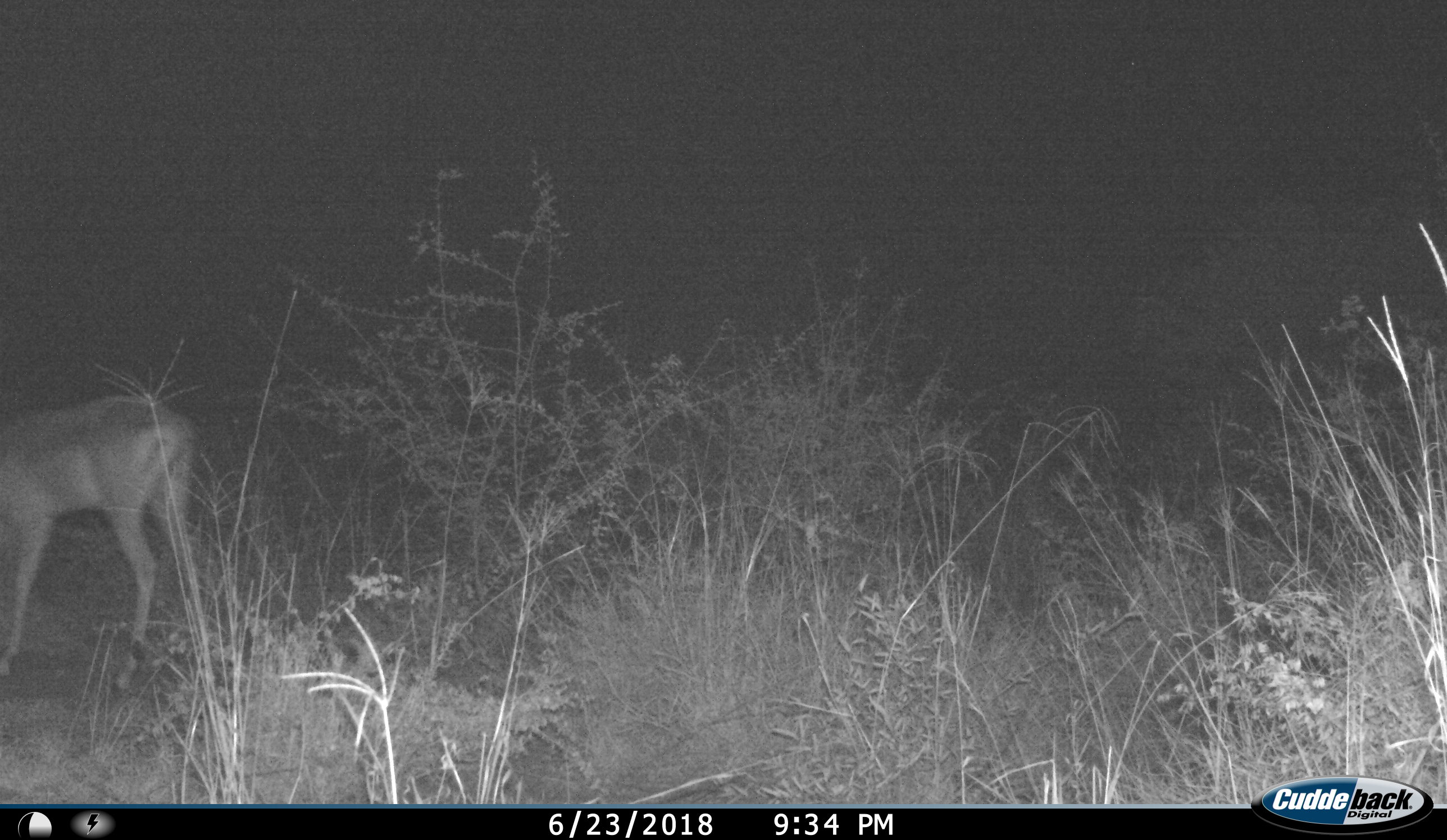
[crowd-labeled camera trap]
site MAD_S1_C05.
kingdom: Animalia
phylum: Chordata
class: Mammalia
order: Artiodactyla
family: Bovidae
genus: Aepyceros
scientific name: Aepyceros melampus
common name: impala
Impala (Aepyceros melampus), count 1. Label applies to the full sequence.